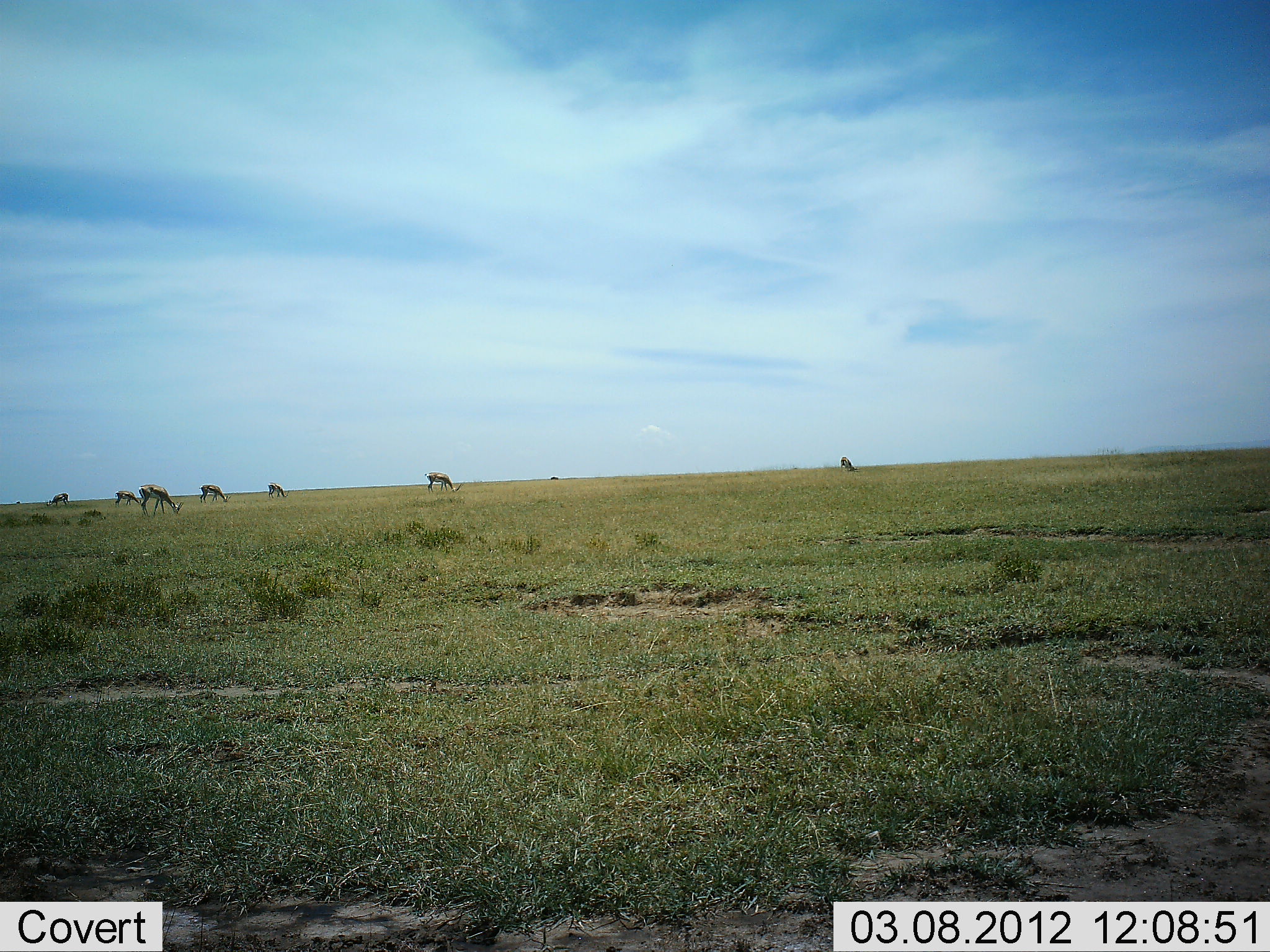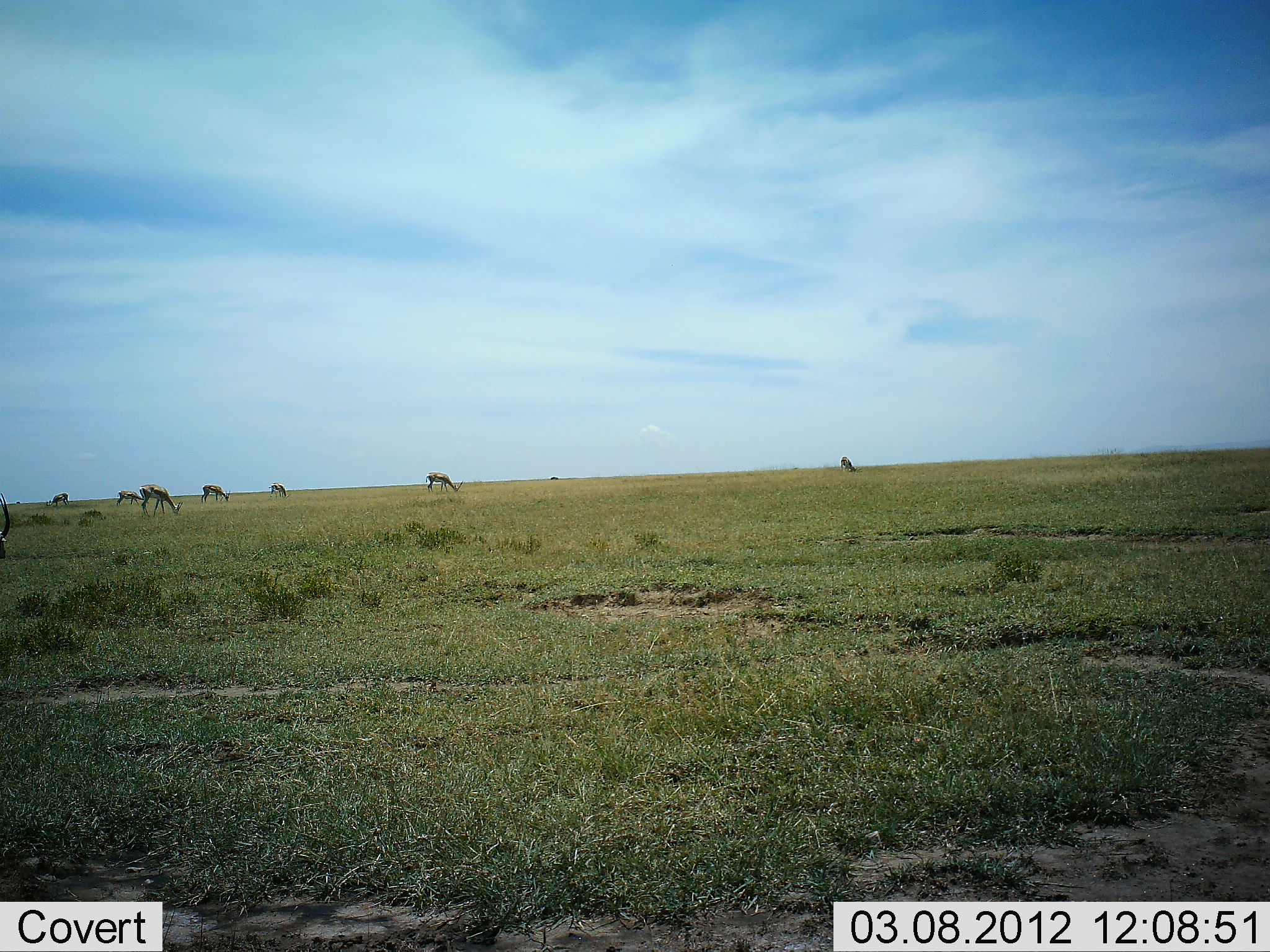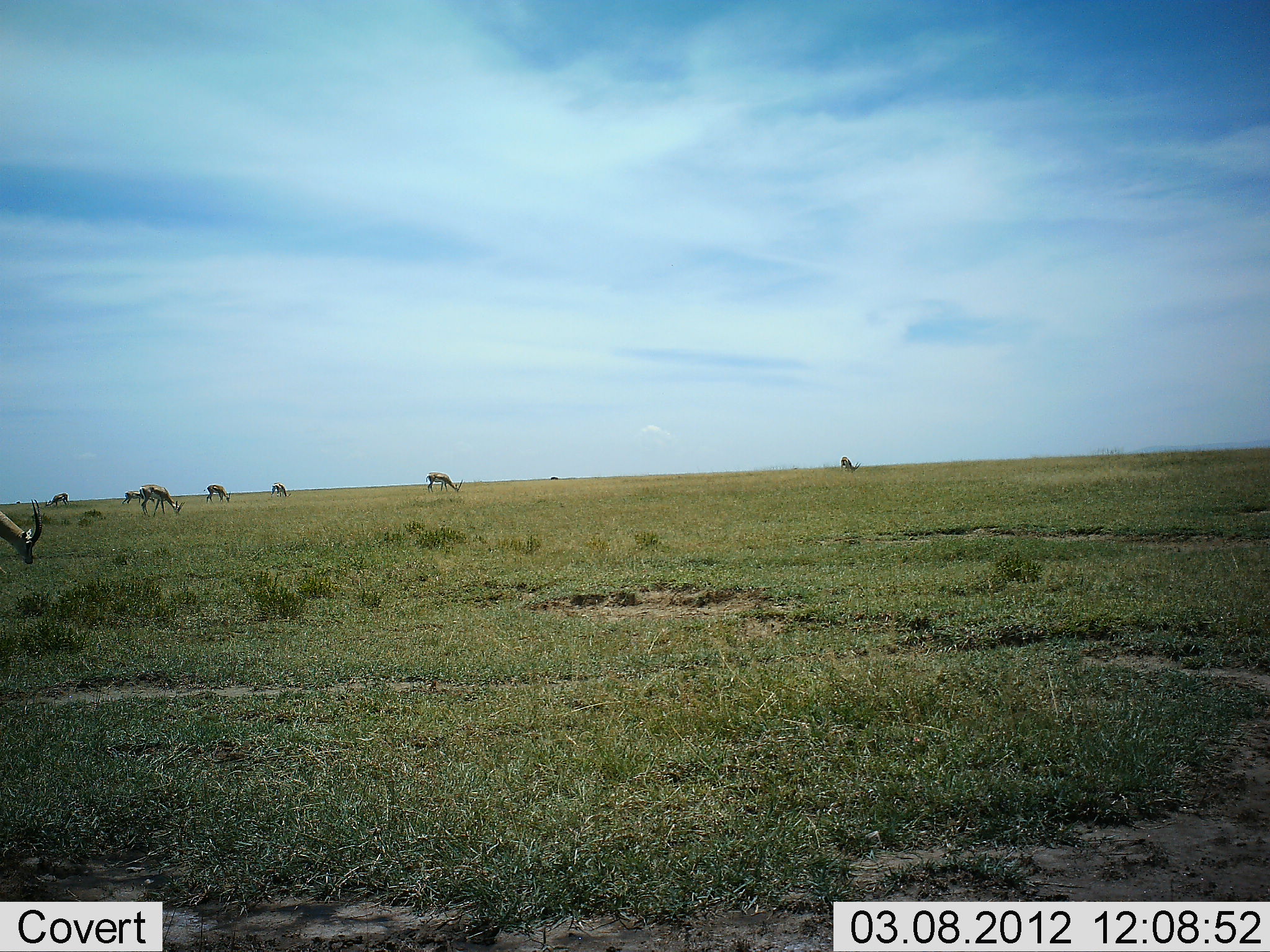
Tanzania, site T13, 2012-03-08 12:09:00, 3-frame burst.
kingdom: Animalia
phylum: Chordata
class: Mammalia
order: Artiodactyla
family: Bovidae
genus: Eudorcas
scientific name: Eudorcas thomsonii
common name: thomson's gazelle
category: gazellethomsons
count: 8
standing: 21%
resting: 0%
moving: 29%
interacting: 0%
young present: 7%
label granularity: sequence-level